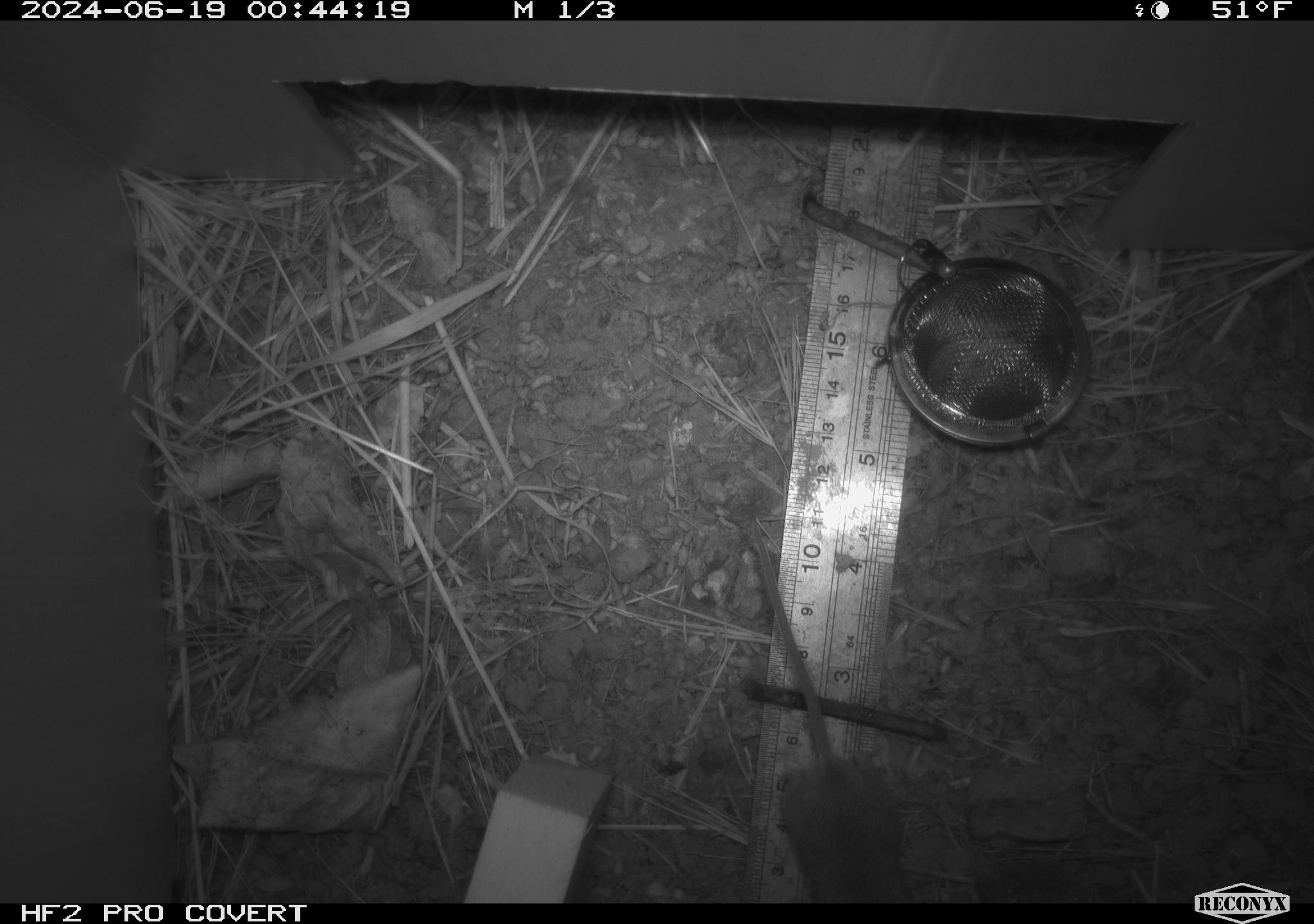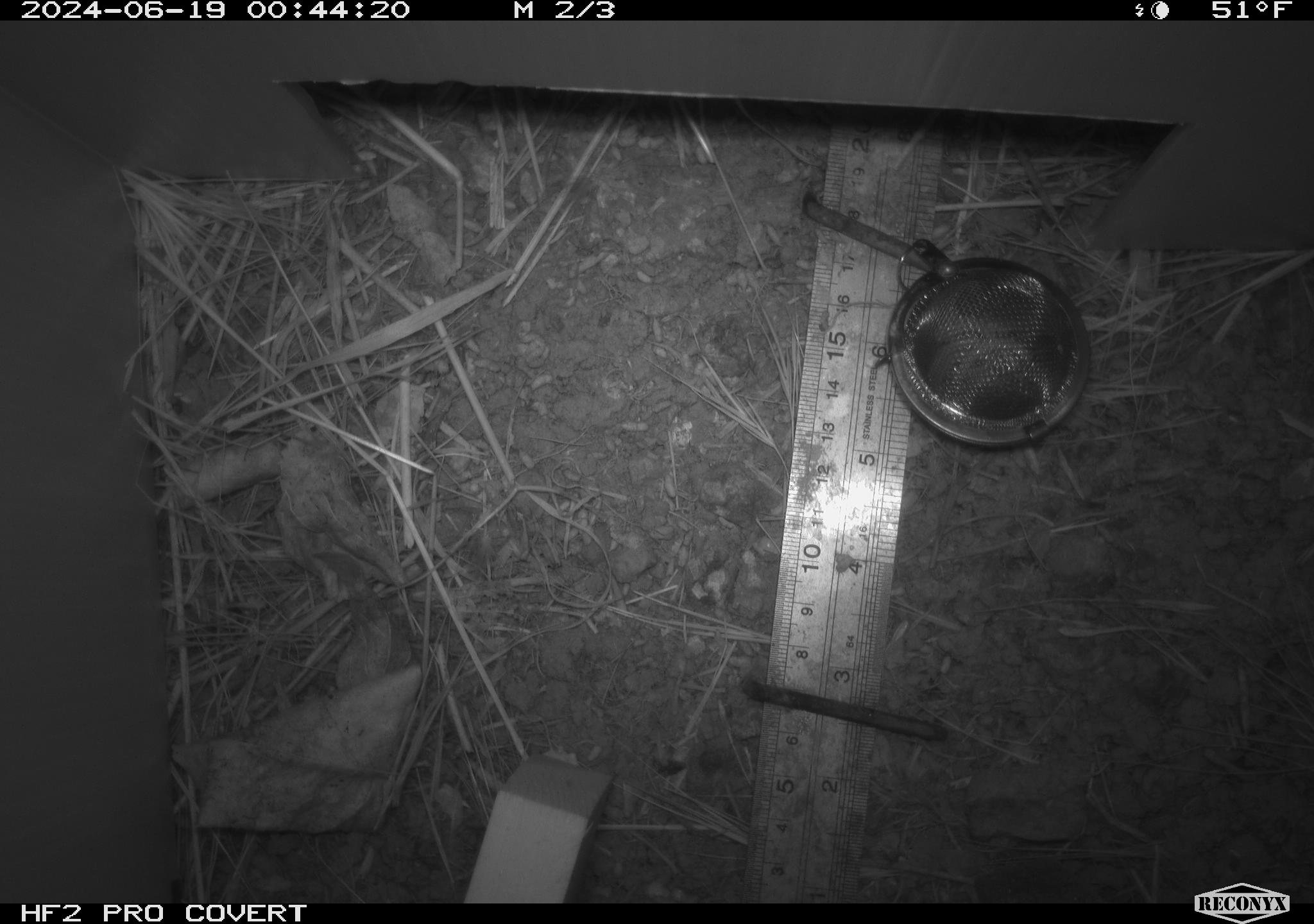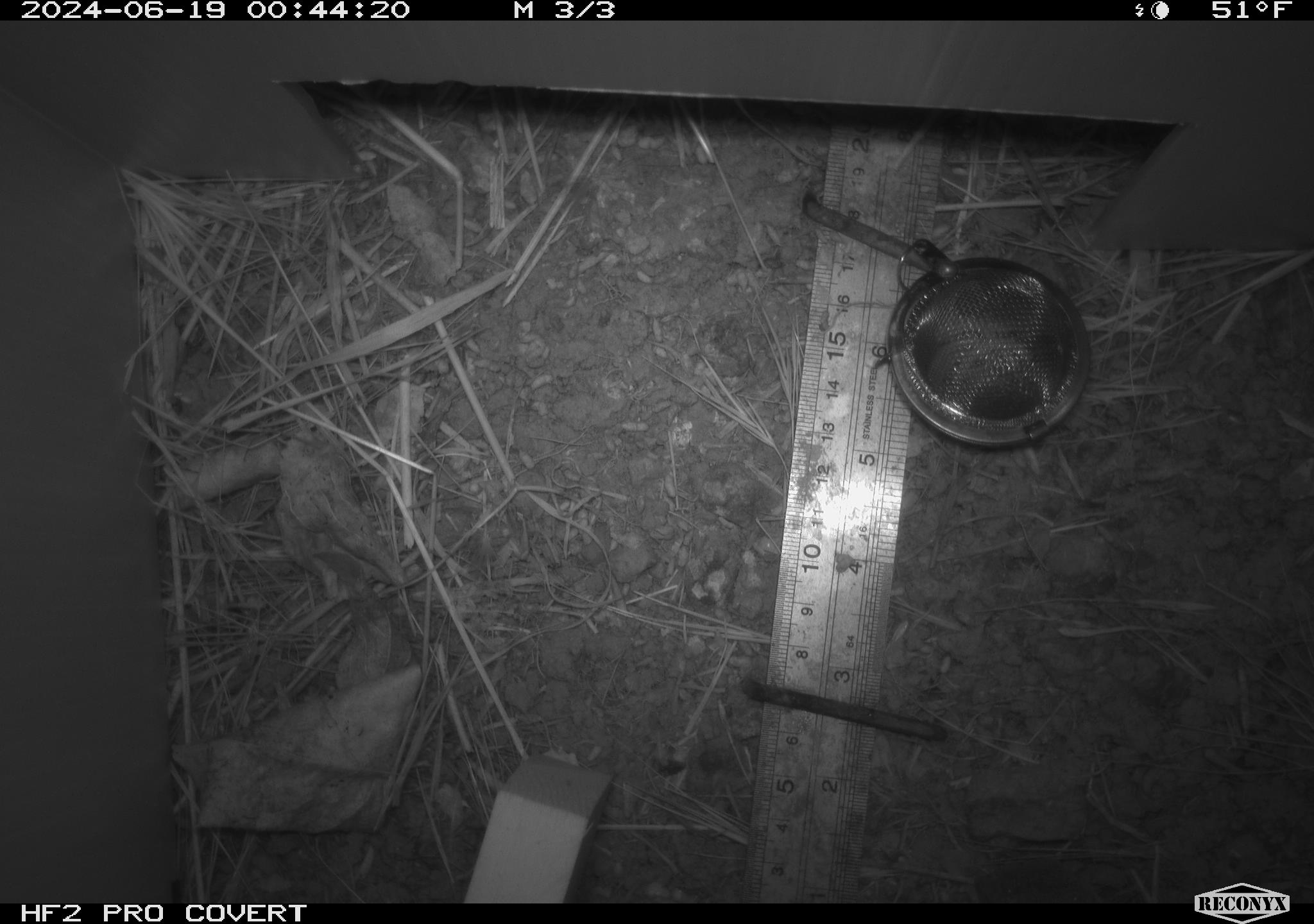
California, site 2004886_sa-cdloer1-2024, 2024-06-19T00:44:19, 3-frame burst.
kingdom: Animalia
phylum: Chordata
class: Mammalia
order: Rodentia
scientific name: Rodentia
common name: mouse species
Mouse species (Rodentia).